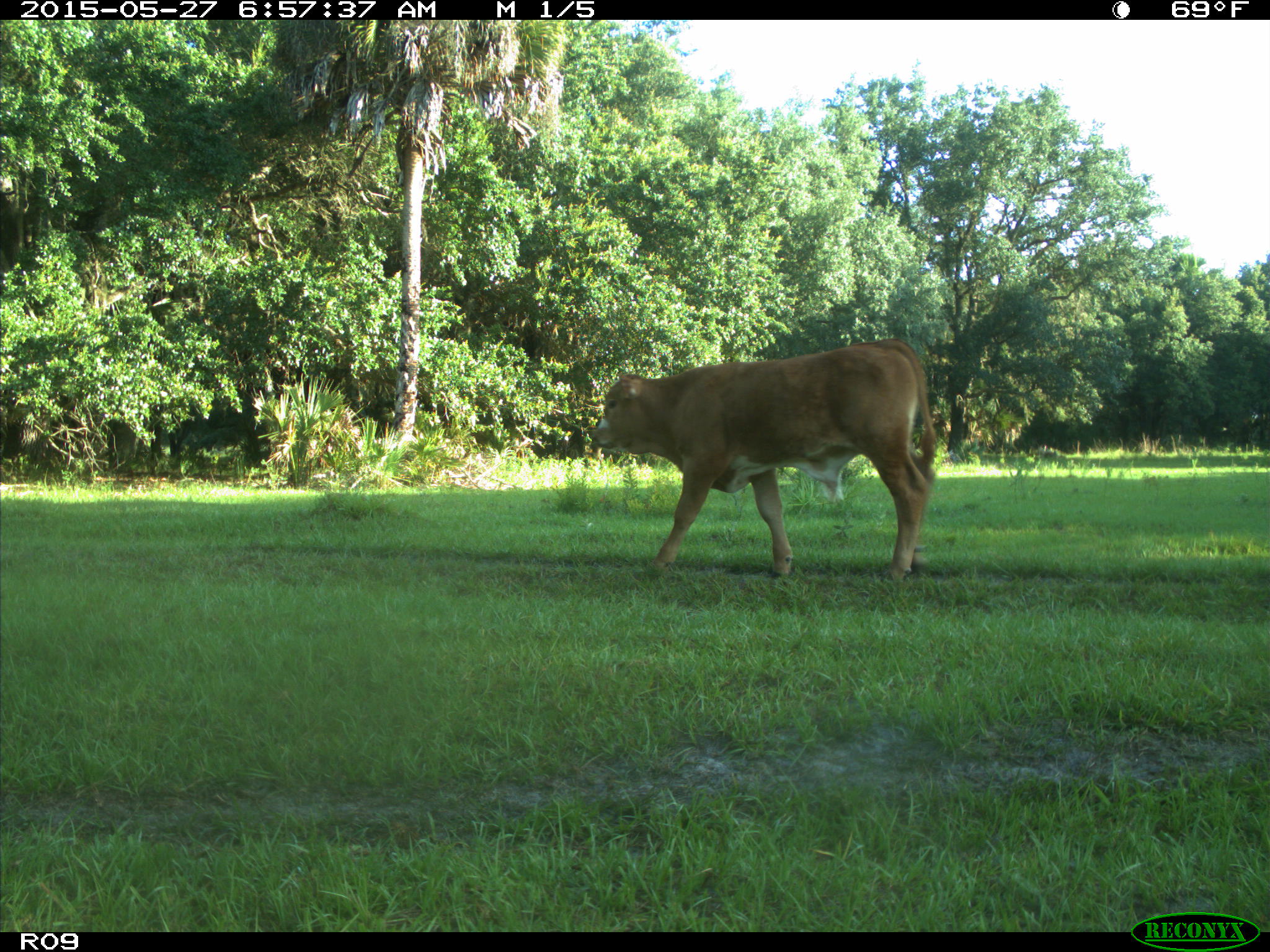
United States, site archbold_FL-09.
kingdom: Animalia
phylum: Chordata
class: Mammalia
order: Artiodactyla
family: Bovidae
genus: Bos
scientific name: Bos taurus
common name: domestic cow